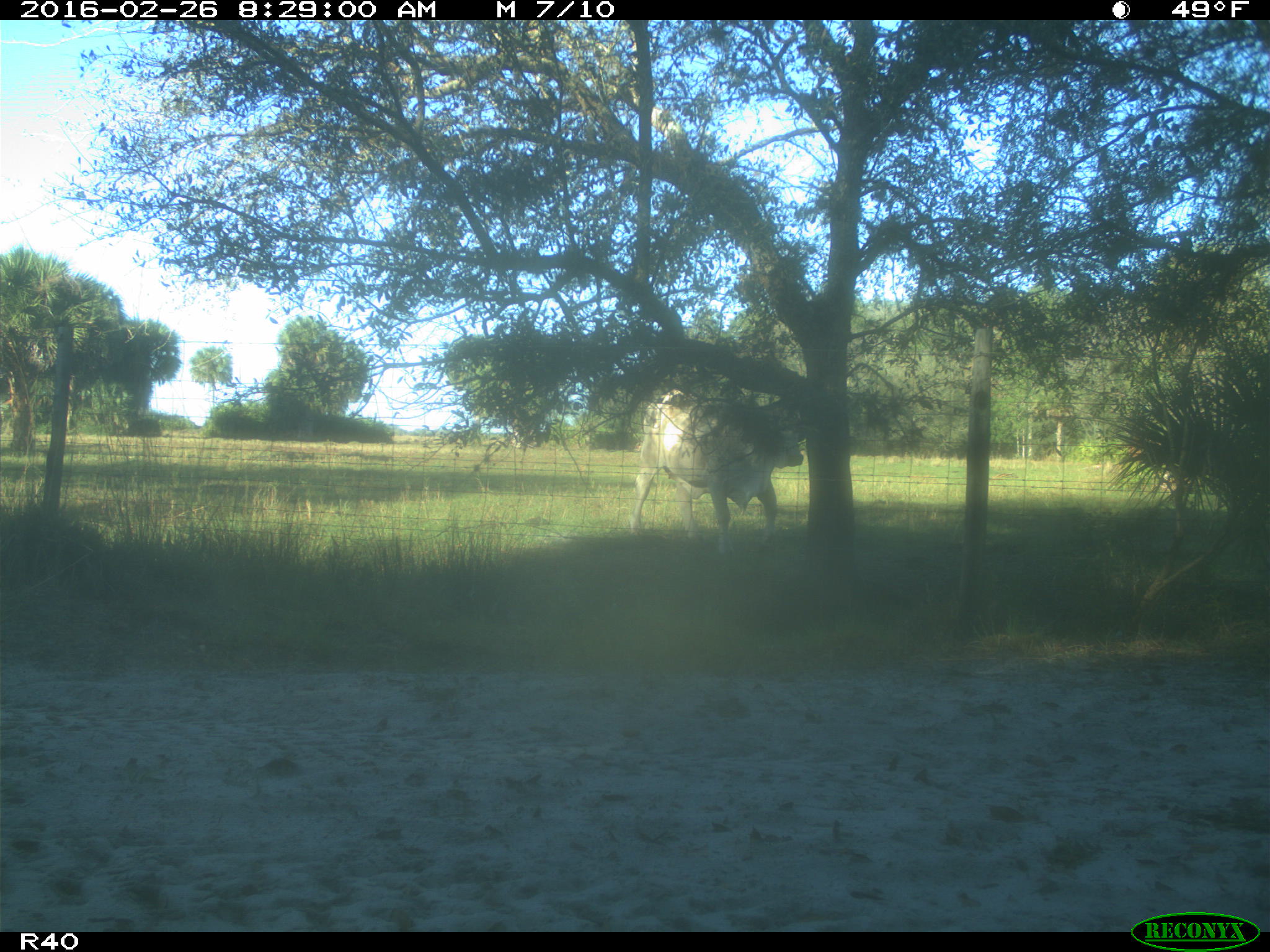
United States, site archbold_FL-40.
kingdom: Animalia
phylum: Chordata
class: Mammalia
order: Artiodactyla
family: Bovidae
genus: Bos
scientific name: Bos taurus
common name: domestic cow